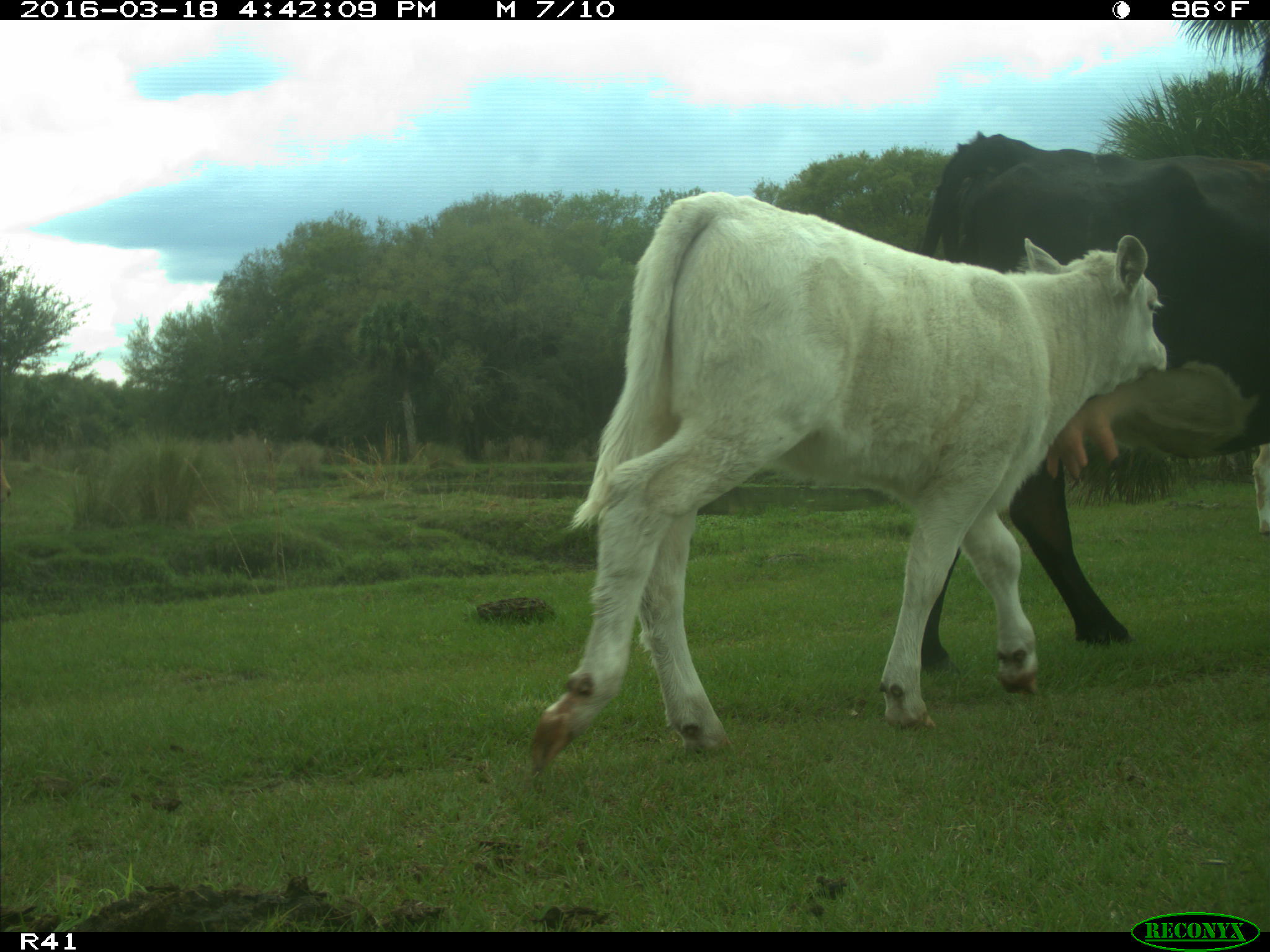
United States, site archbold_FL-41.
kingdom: Animalia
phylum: Chordata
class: Mammalia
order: Artiodactyla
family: Bovidae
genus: Bos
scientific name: Bos taurus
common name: domestic cow